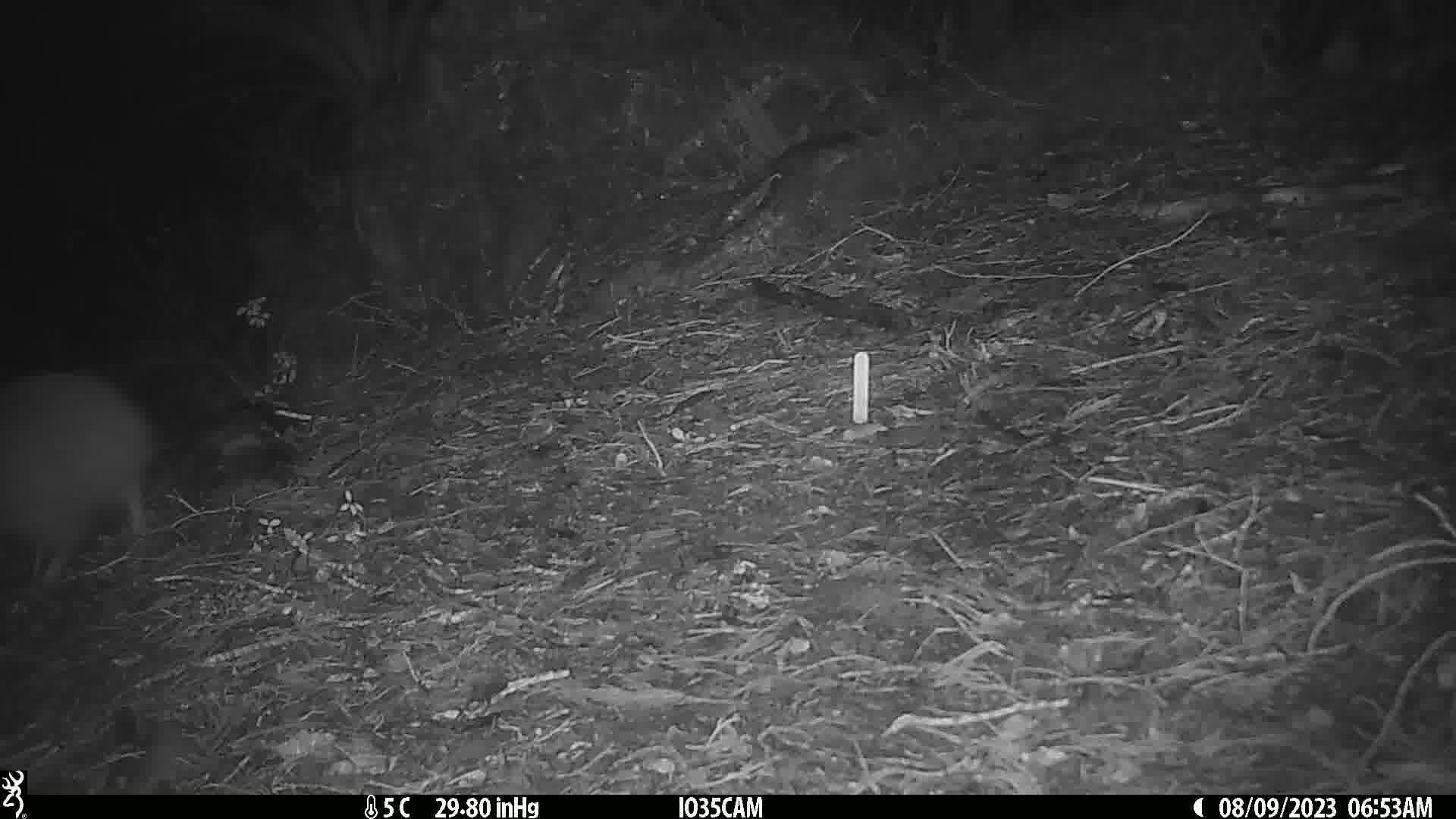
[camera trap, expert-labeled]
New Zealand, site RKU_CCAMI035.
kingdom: Animalia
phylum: Chordata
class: Aves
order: Apterygiformes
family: Apterygidae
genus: Apteryx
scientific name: Apteryx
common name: kiwi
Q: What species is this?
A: Kiwi (Apteryx).